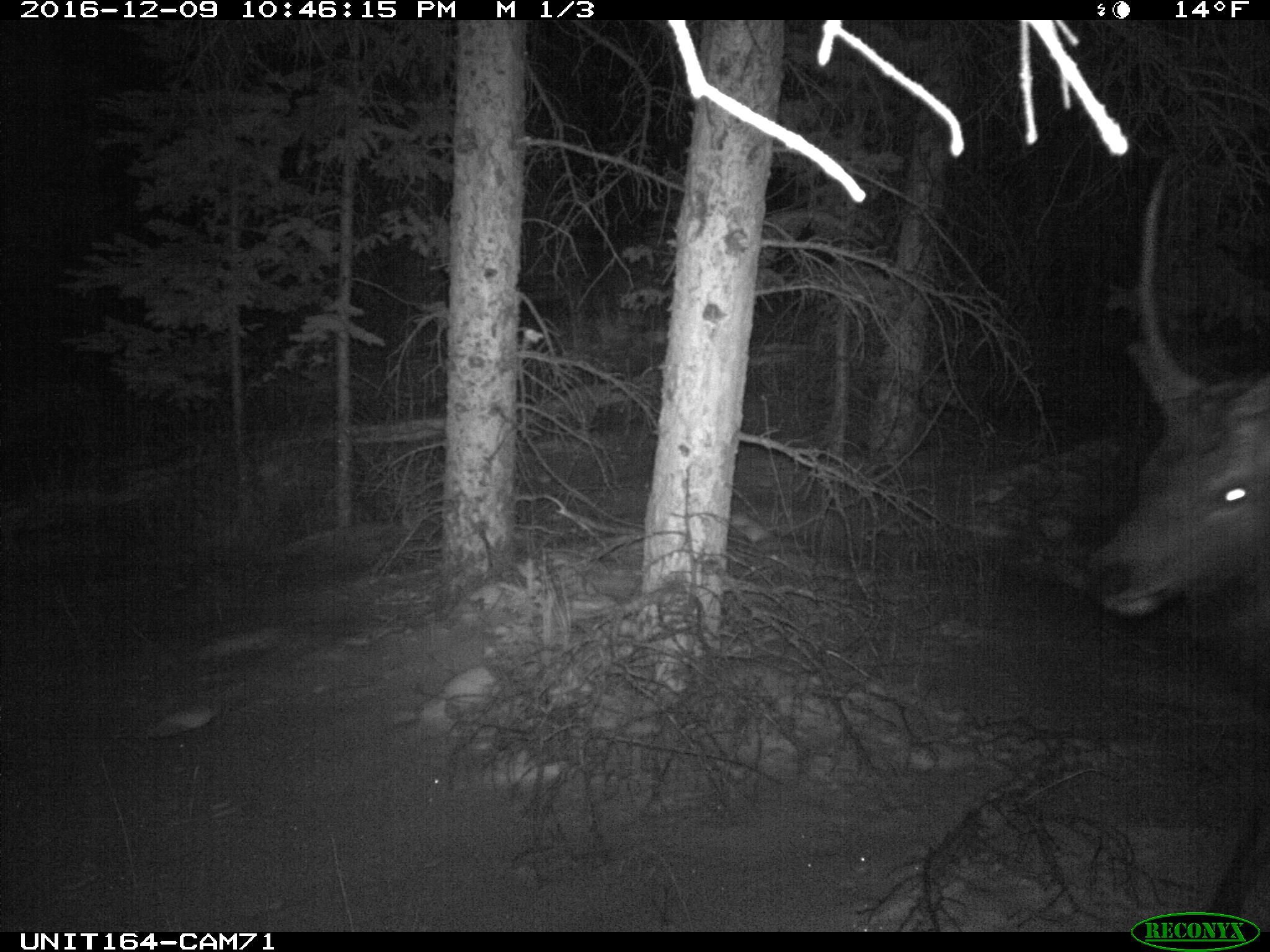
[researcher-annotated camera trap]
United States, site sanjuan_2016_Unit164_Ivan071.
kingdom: Animalia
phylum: Chordata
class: Mammalia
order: Artiodactyla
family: Cervidae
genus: Cervus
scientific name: Cervus elaphus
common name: red deer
Cervus elaphus (red deer).